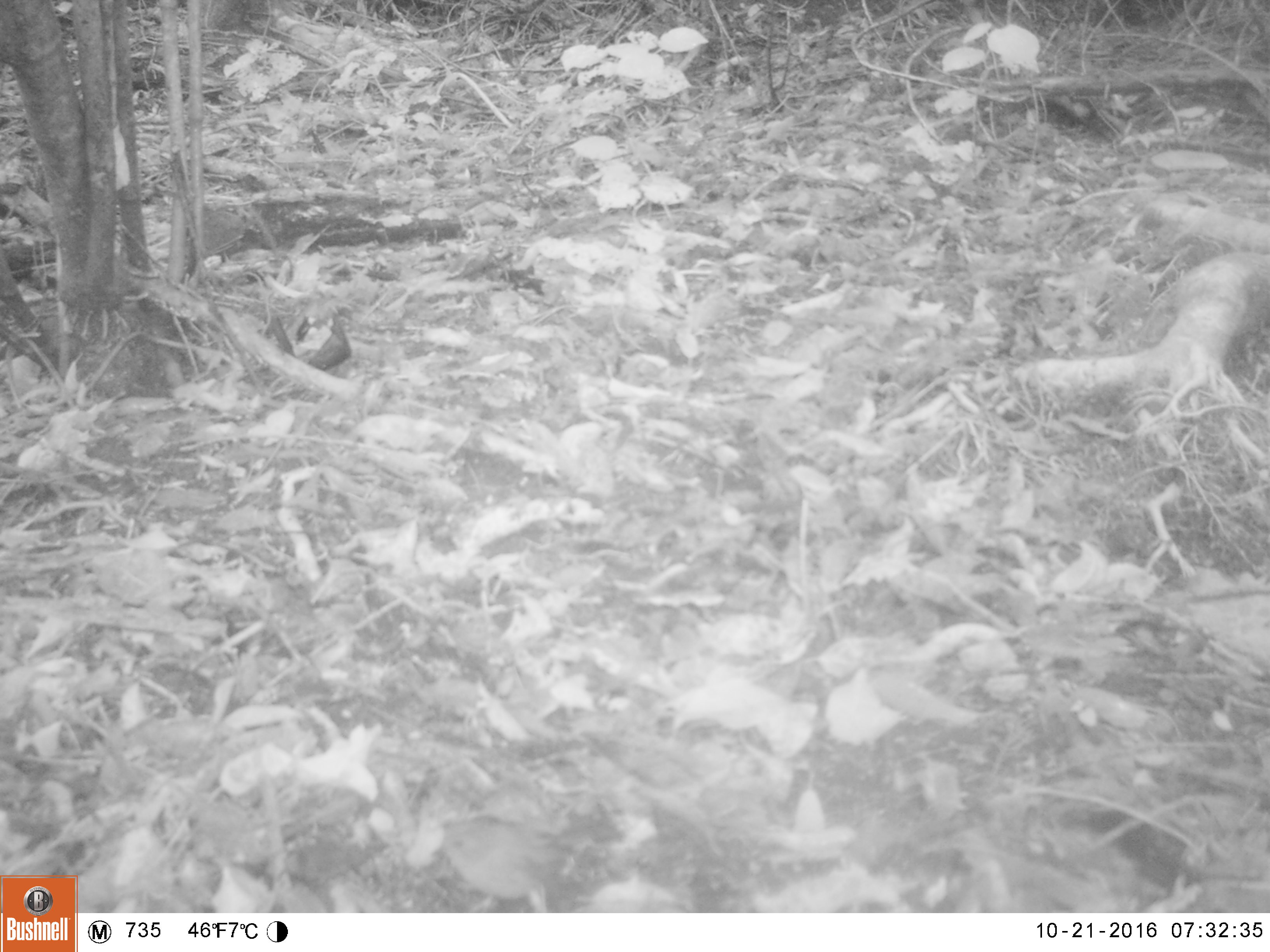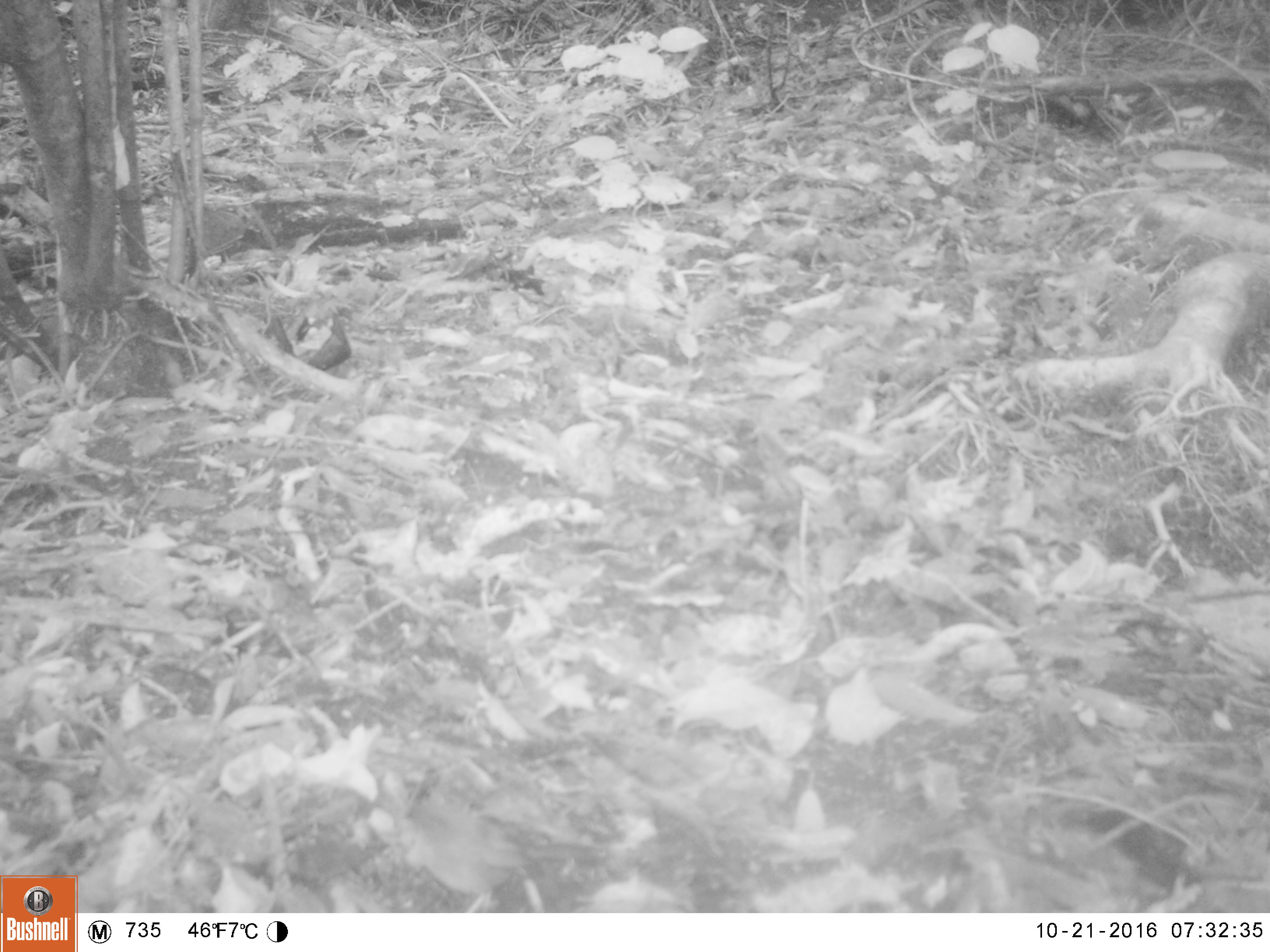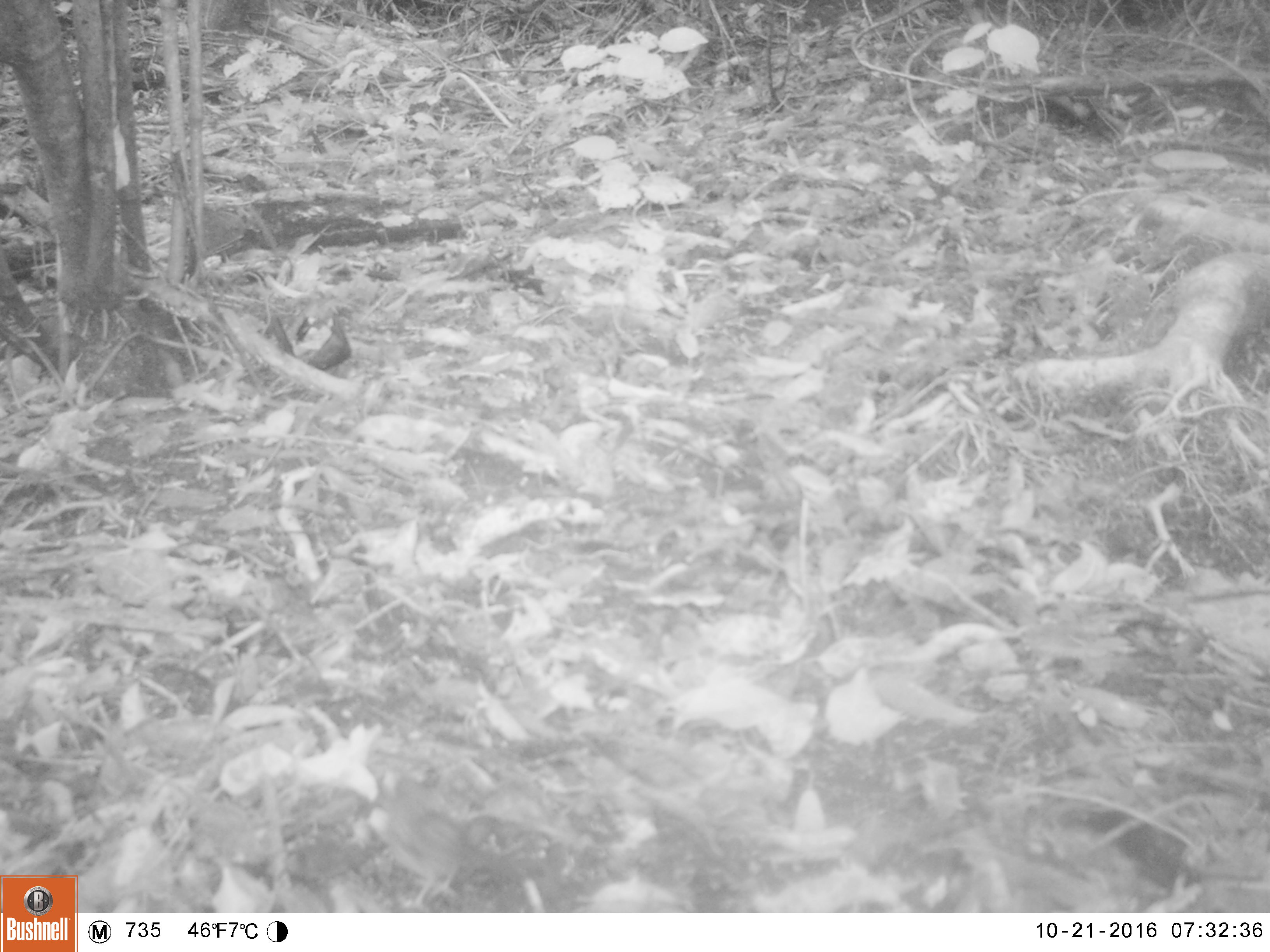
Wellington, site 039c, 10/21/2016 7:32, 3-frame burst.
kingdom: Animalia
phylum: Chordata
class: Aves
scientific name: Aves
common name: bird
Bird (Aves).